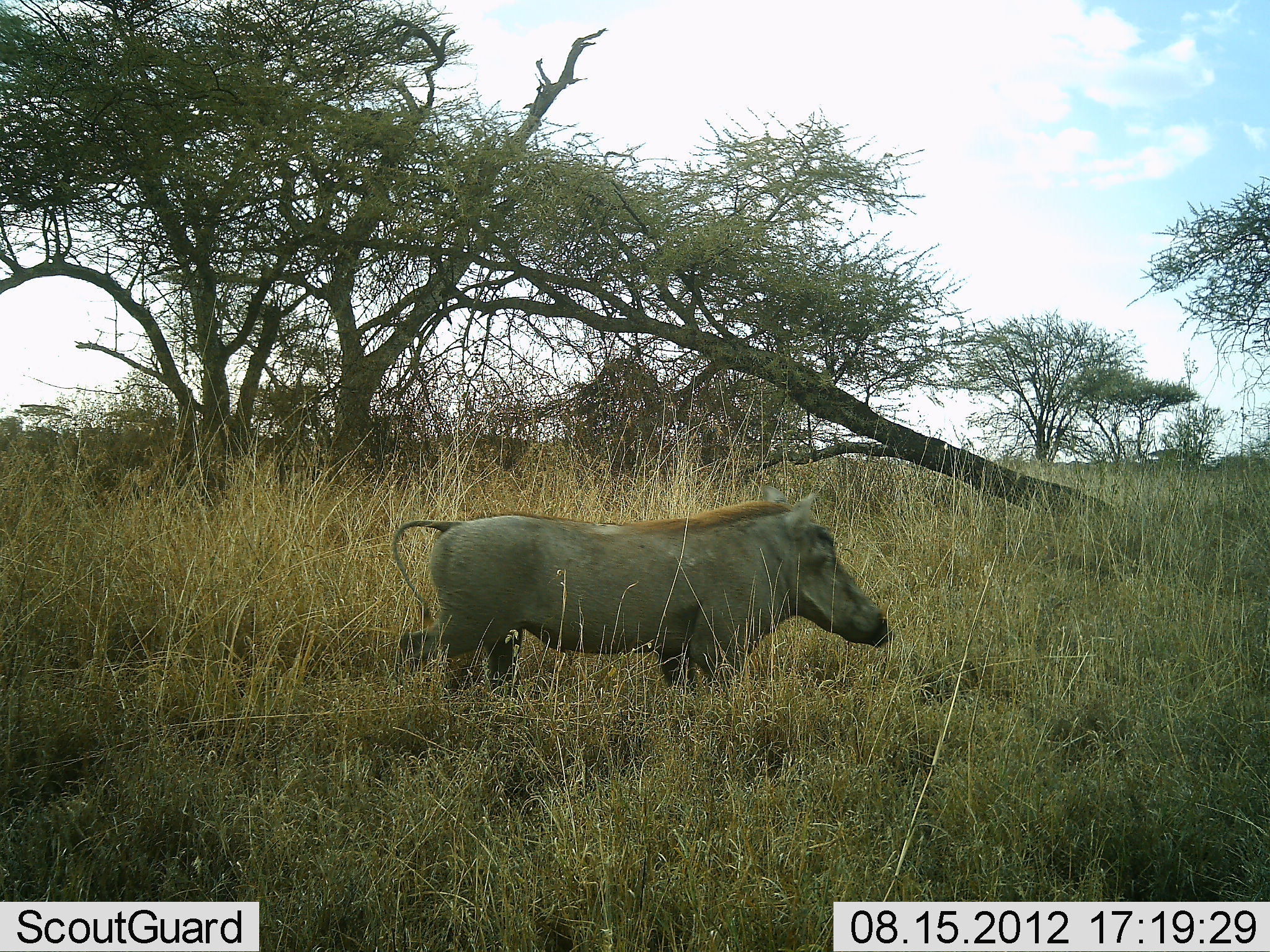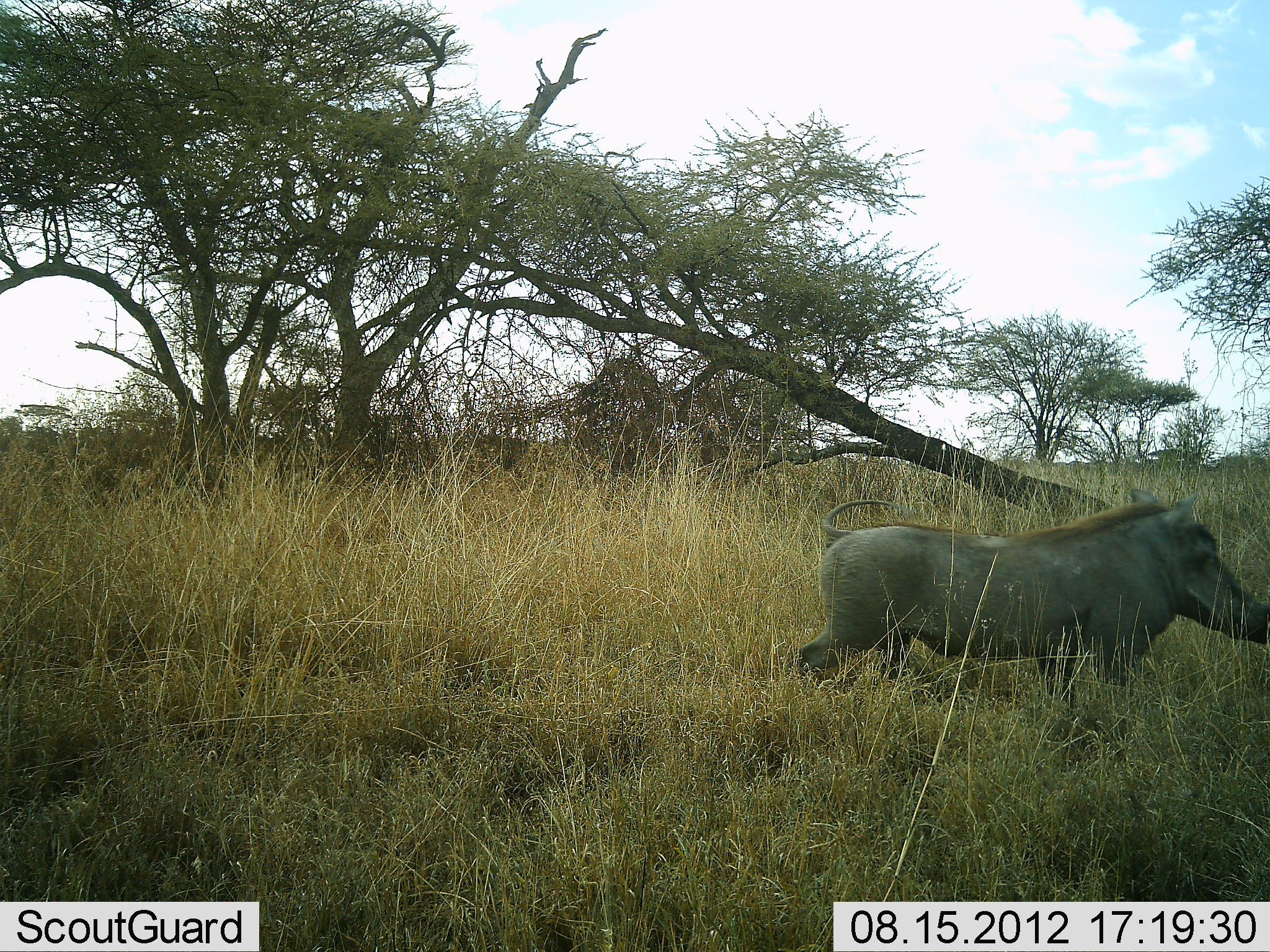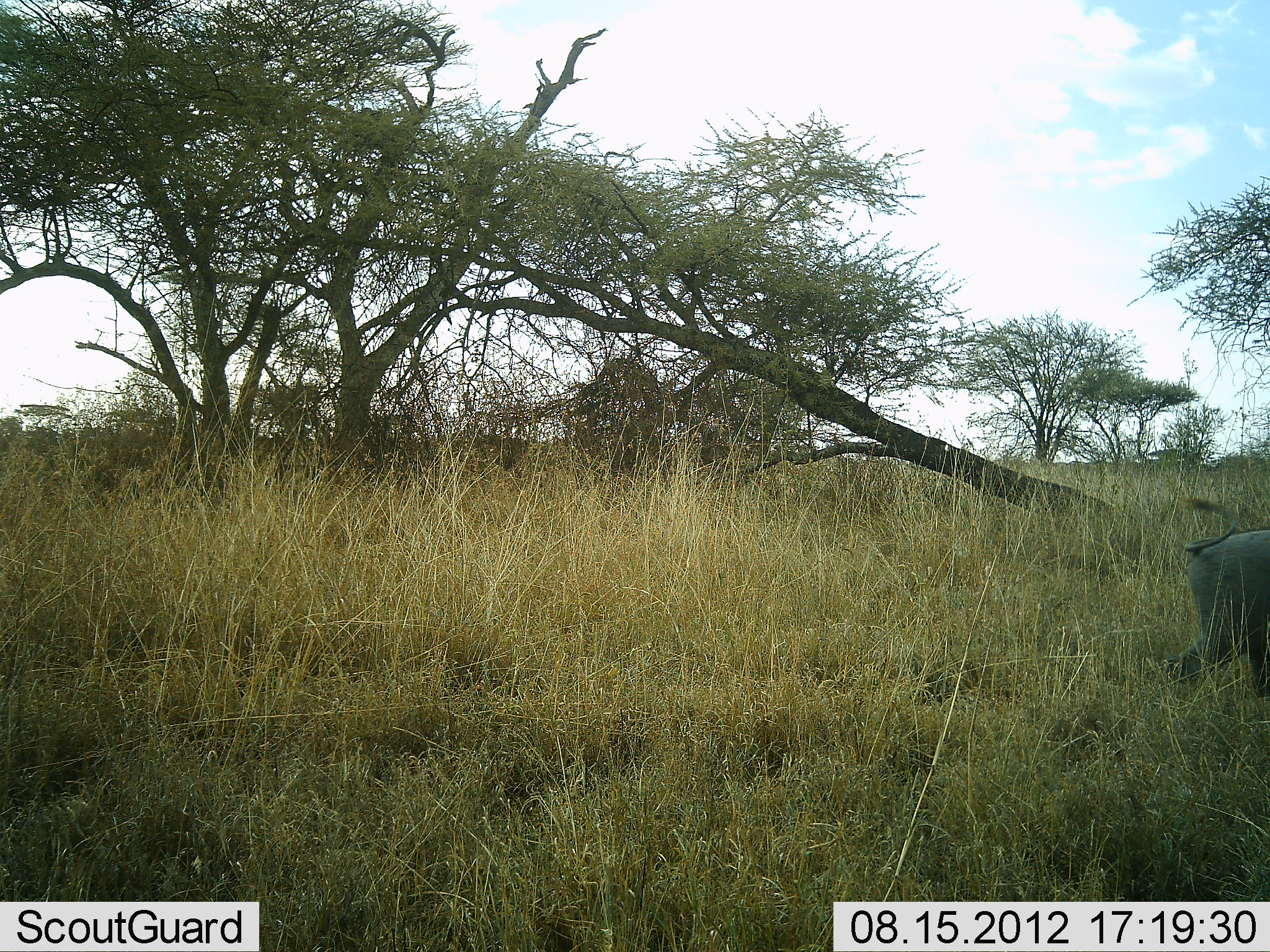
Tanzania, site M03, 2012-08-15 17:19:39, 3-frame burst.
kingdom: Animalia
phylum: Chordata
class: Mammalia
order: Artiodactyla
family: Suidae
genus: Phacochoerus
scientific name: Phacochoerus africanus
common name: warthog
Warthog (Phacochoerus africanus), count 1. Behavior (volunteer vote fractions): standing 0%, resting 0%, moving 100%, interacting 0%. Young present (vote fraction): 0%. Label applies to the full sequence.